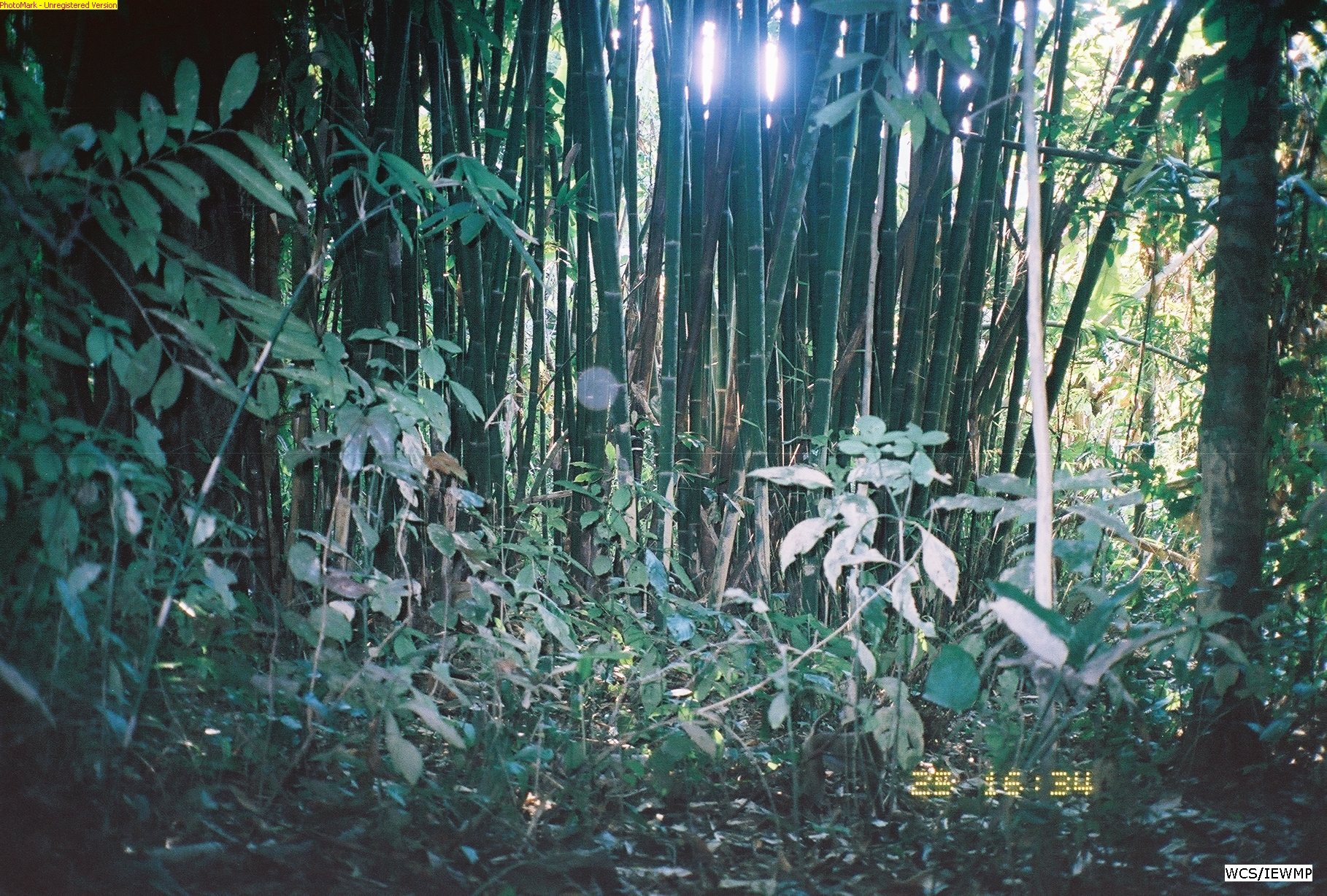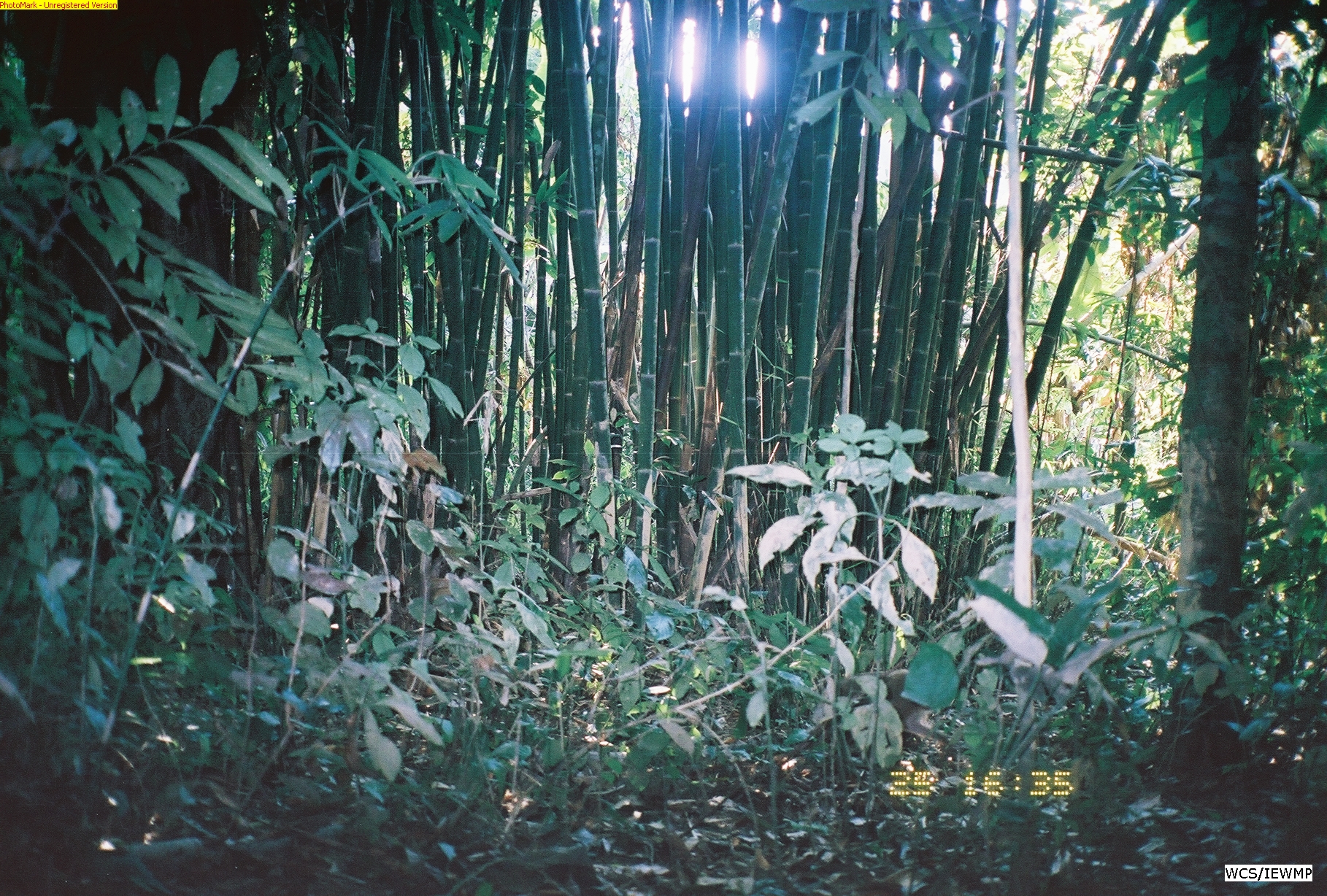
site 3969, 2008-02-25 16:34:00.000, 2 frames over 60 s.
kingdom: Animalia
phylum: Chordata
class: Mammalia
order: Primates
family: Cercopithecidae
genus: Macaca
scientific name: Macaca nemestrina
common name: southern pig-tailed macaque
Macaca nemestrina (southern pig-tailed macaque), count 1.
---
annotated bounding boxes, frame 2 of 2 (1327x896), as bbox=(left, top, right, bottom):
macaca nemestrina: bbox=(830, 666, 957, 754)